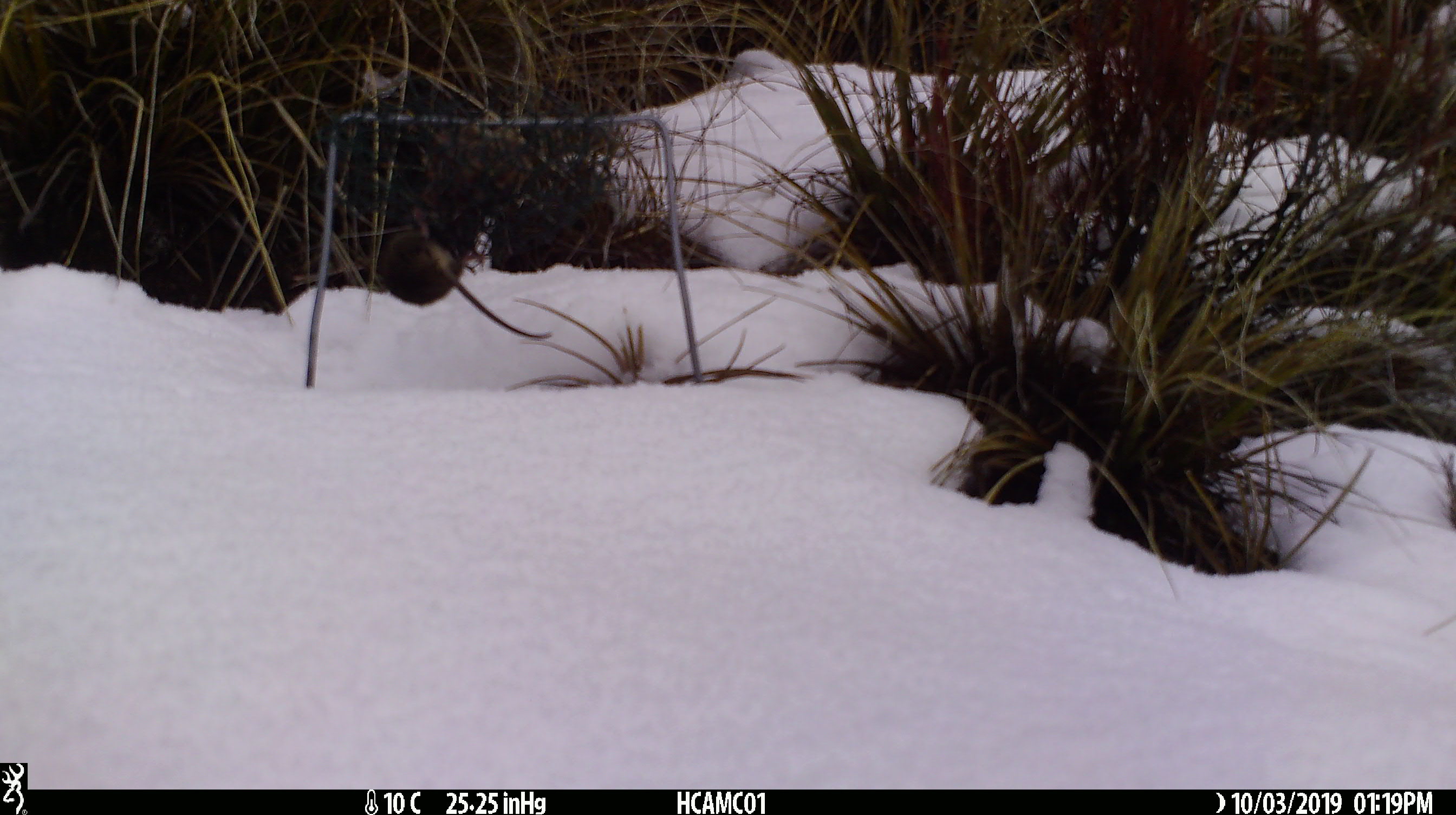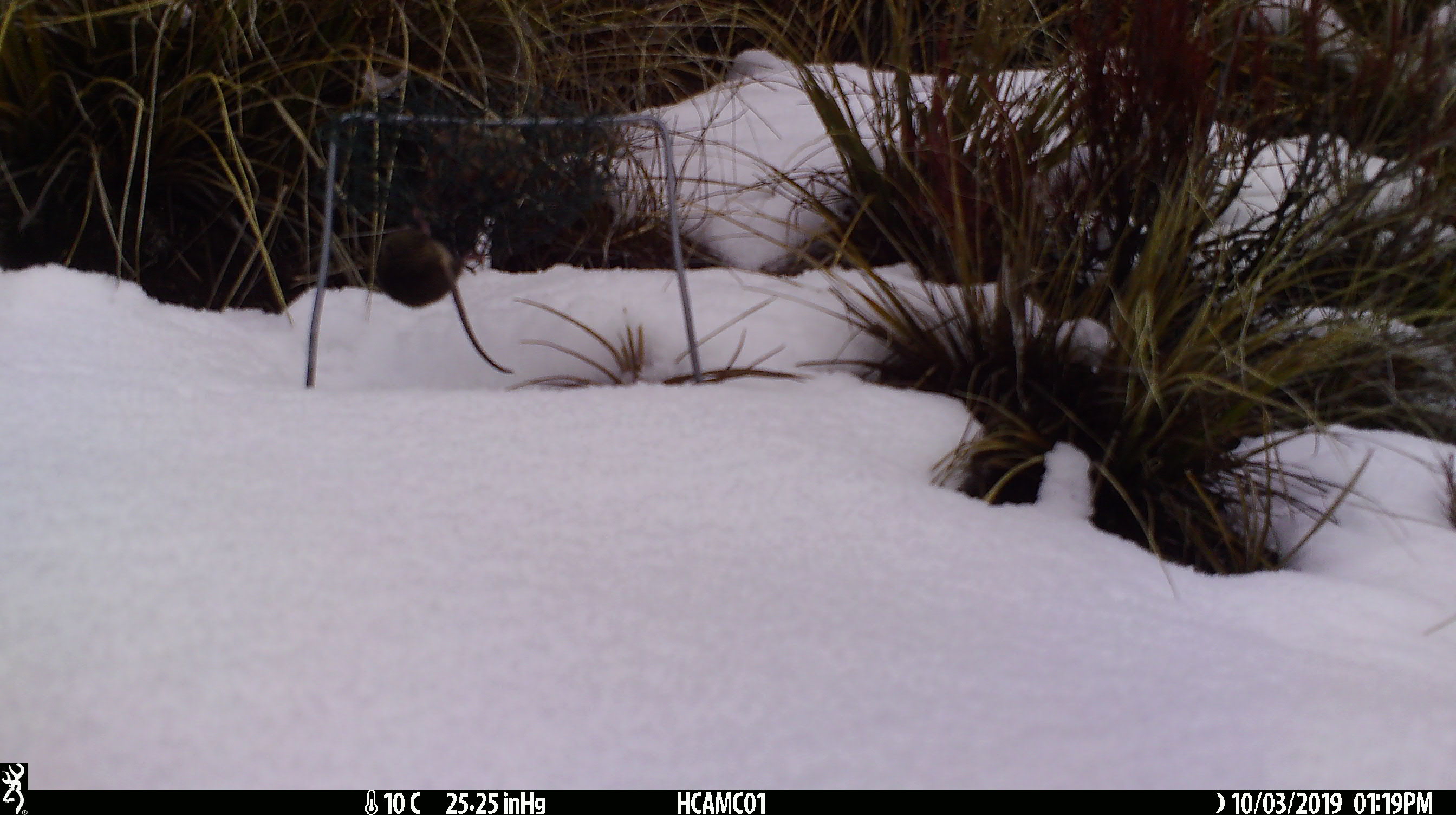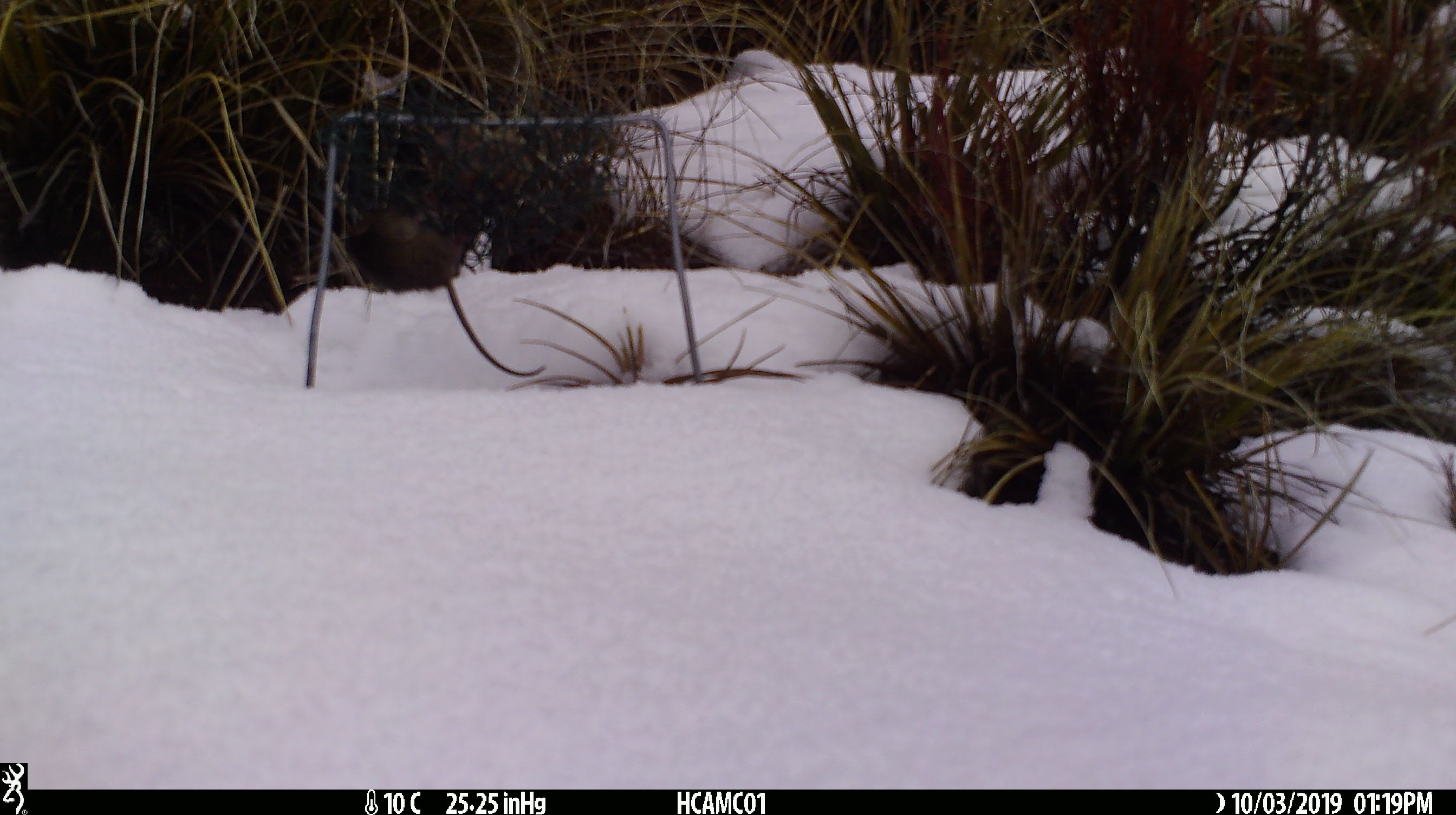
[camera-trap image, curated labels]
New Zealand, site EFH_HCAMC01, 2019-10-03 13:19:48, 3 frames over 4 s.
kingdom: Animalia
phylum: Chordata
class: Mammalia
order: Rodentia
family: Muridae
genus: Mus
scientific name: Mus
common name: mouse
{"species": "mouse (Mus)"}